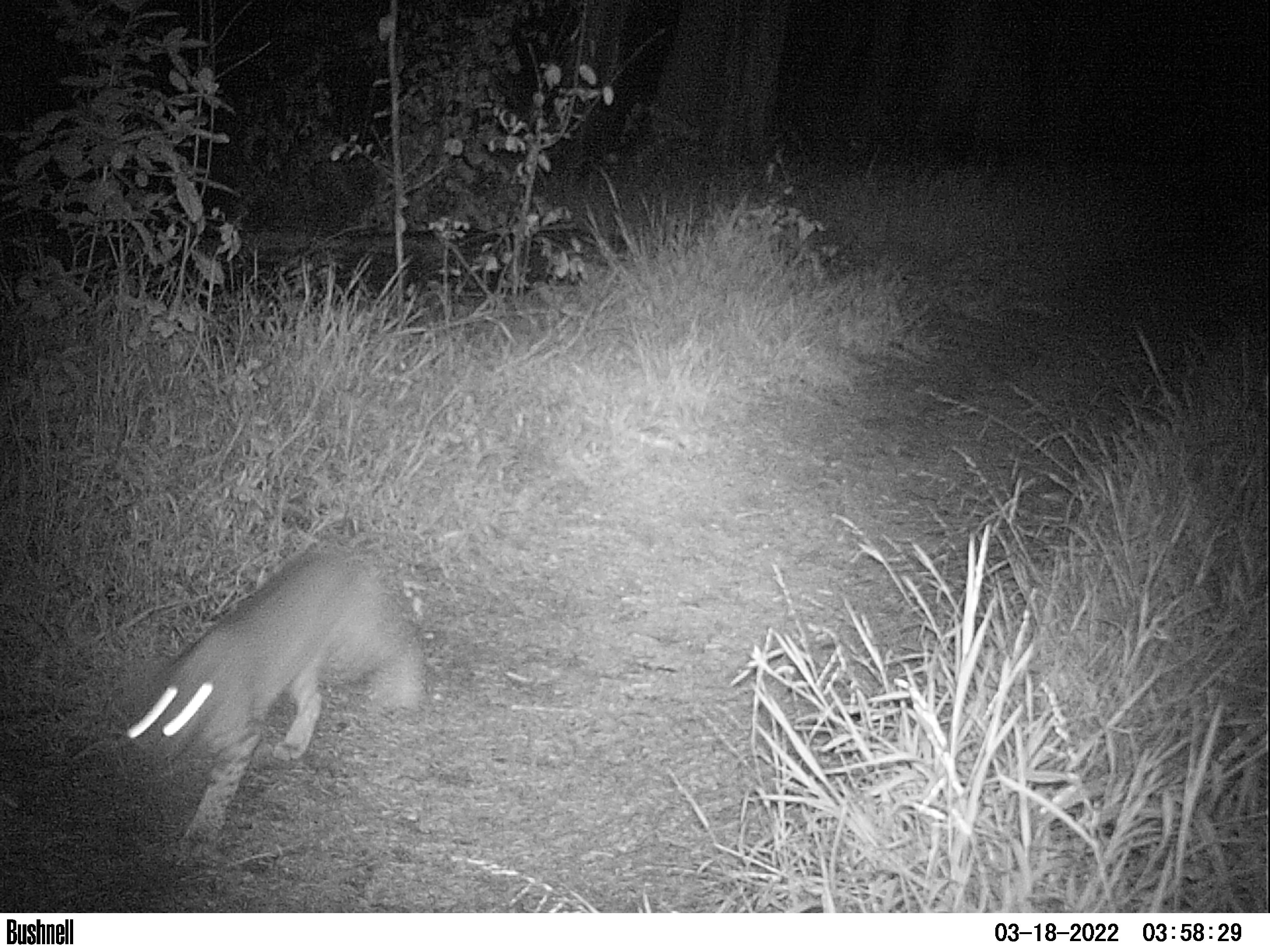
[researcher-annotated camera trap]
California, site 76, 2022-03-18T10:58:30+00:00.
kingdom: Animalia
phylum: Chordata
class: Mammalia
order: Carnivora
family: Felidae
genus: Lynx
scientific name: Lynx rufus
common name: bobcat